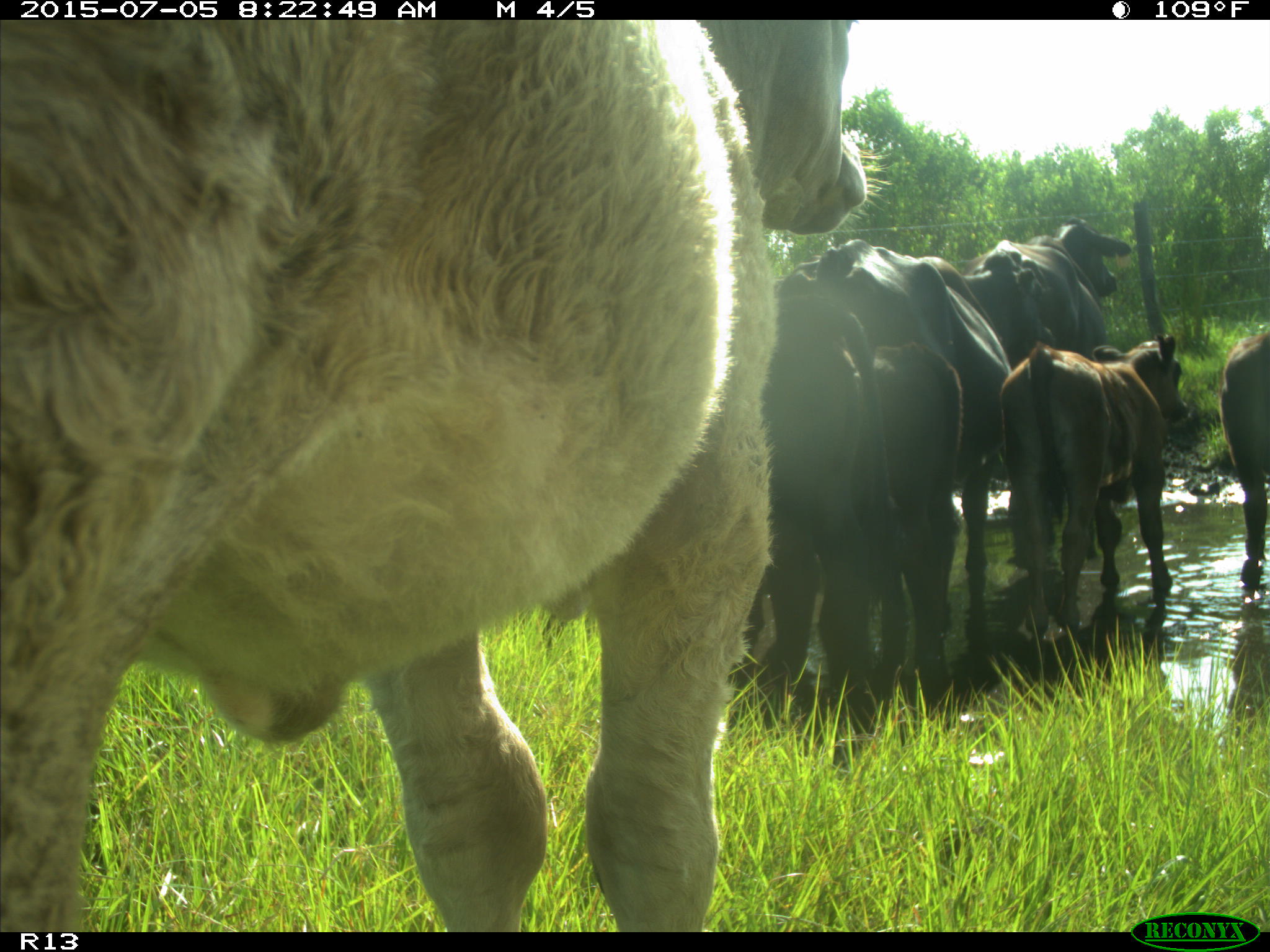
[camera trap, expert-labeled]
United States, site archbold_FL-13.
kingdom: Animalia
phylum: Chordata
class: Mammalia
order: Artiodactyla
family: Bovidae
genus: Bos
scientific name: Bos taurus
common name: domestic cow